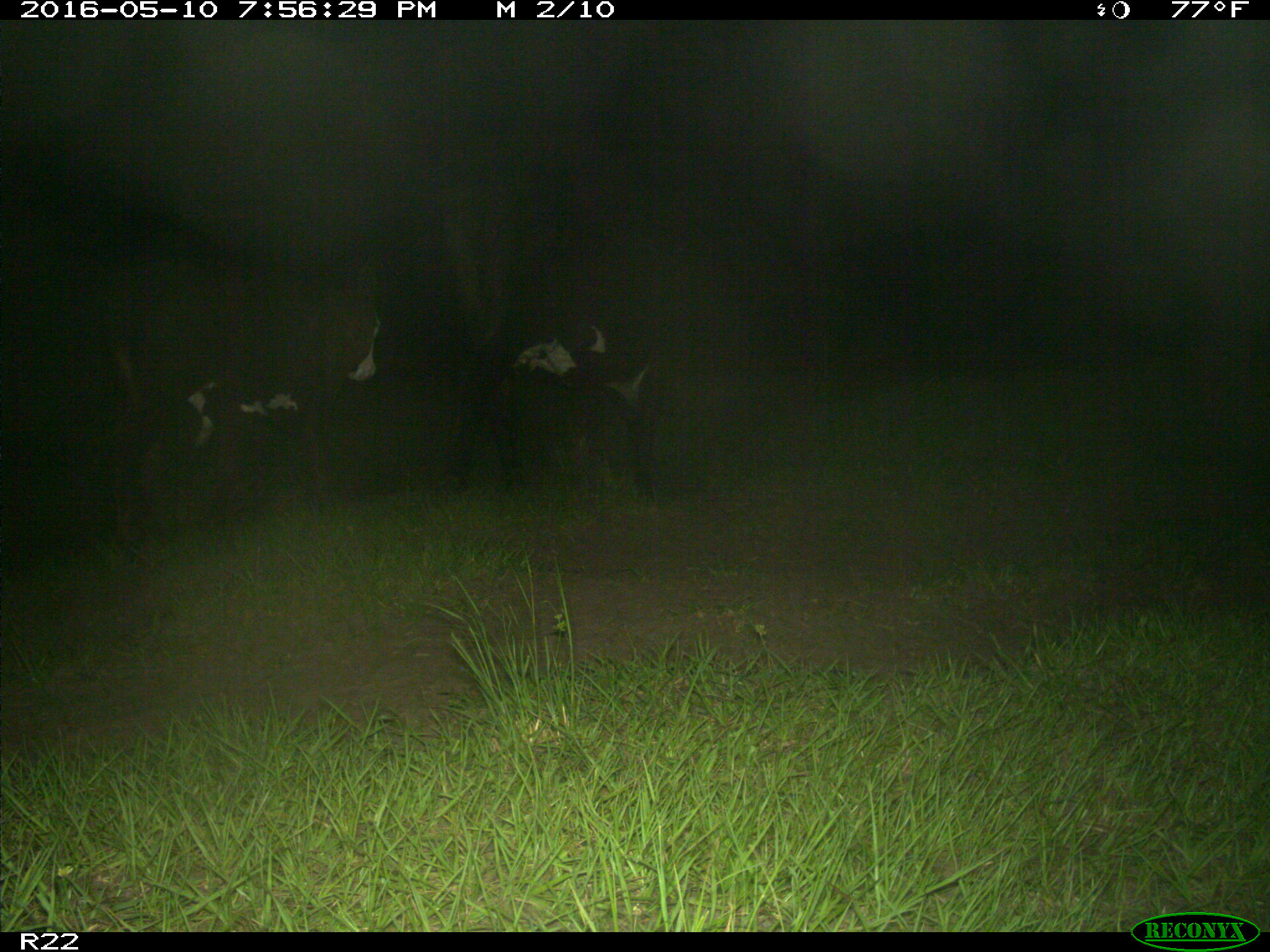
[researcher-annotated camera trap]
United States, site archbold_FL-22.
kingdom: Animalia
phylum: Chordata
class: Mammalia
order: Artiodactyla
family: Bovidae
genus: Bos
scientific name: Bos taurus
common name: domestic cow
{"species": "Bos taurus (domestic cow)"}